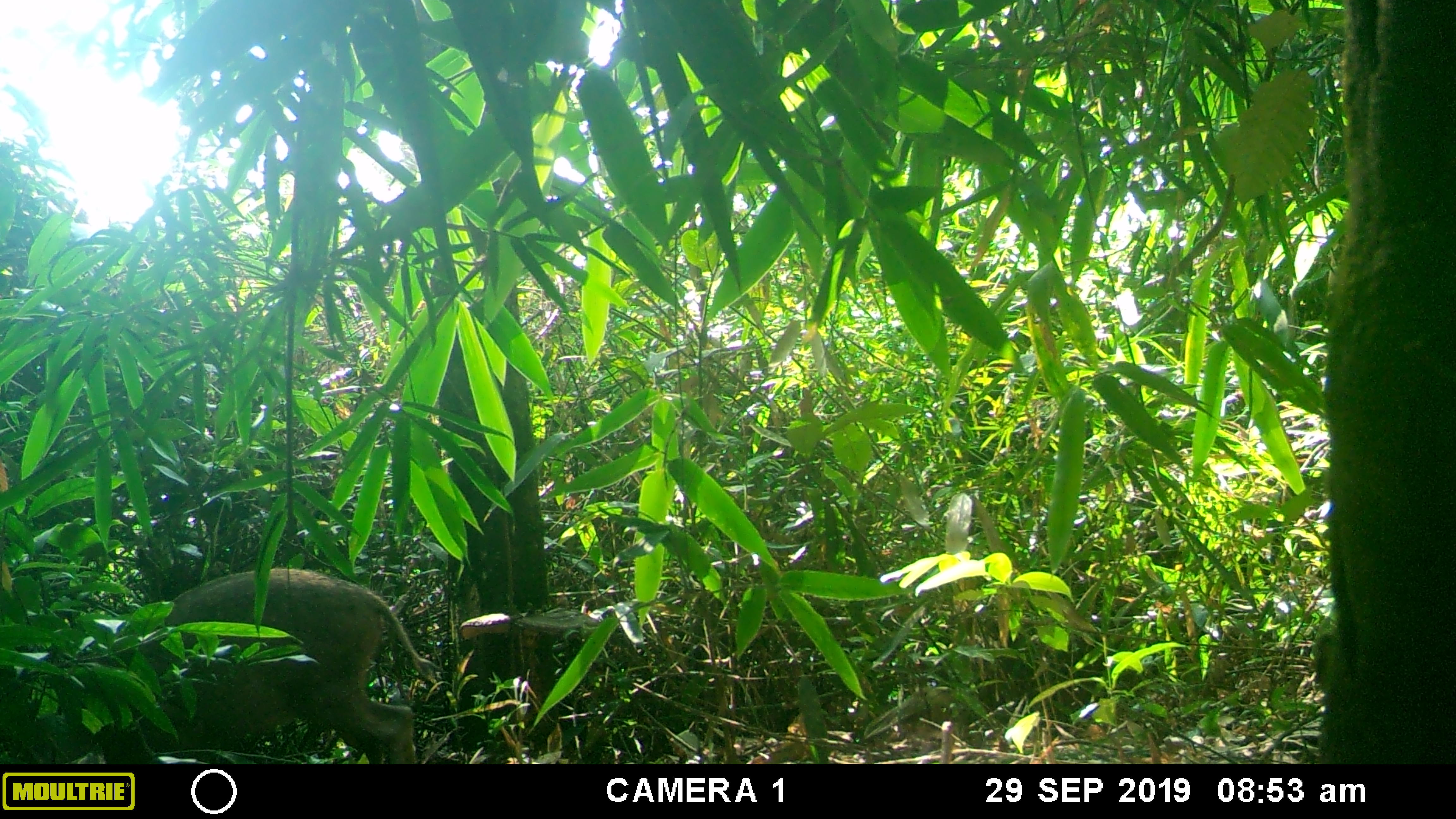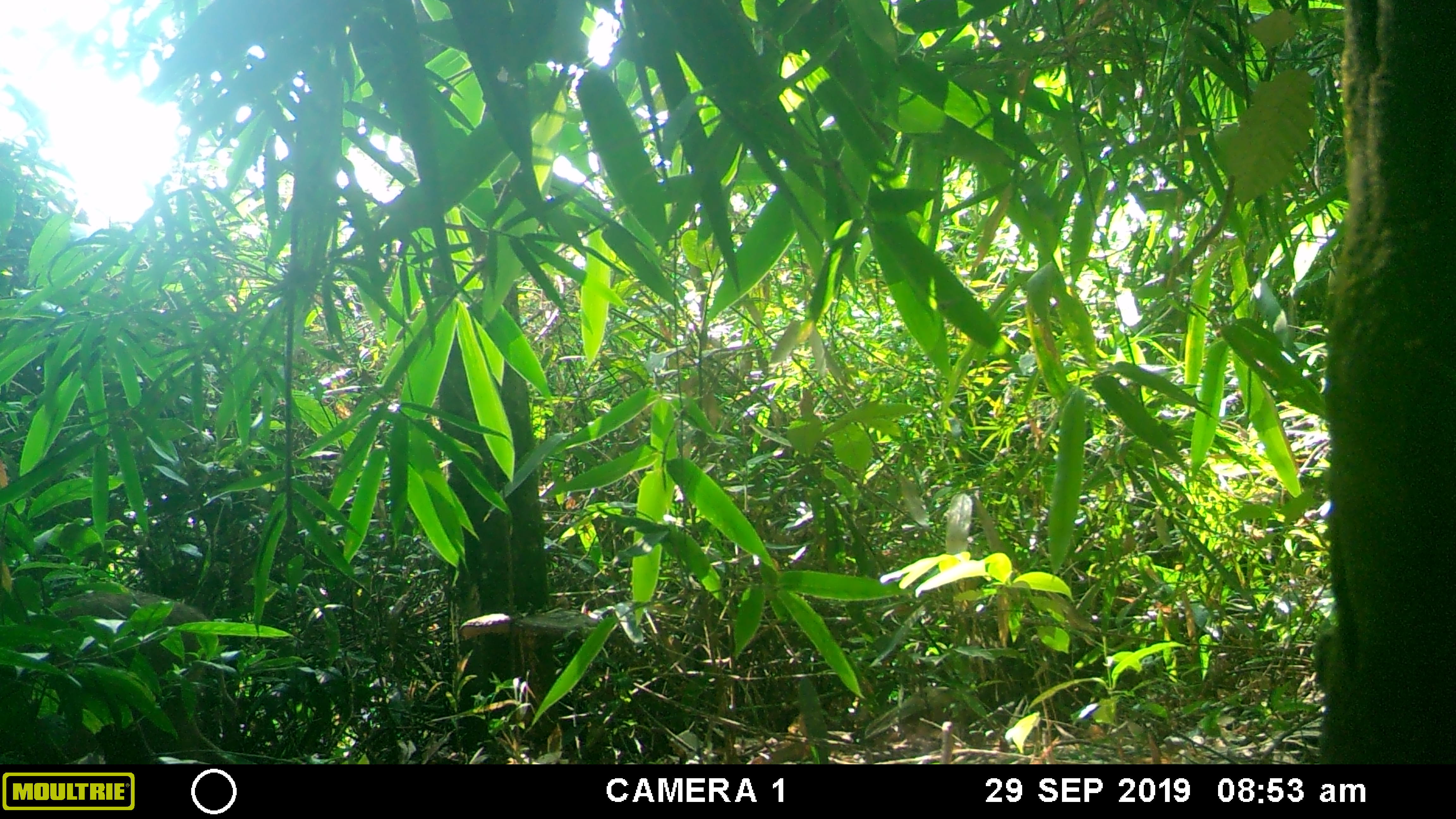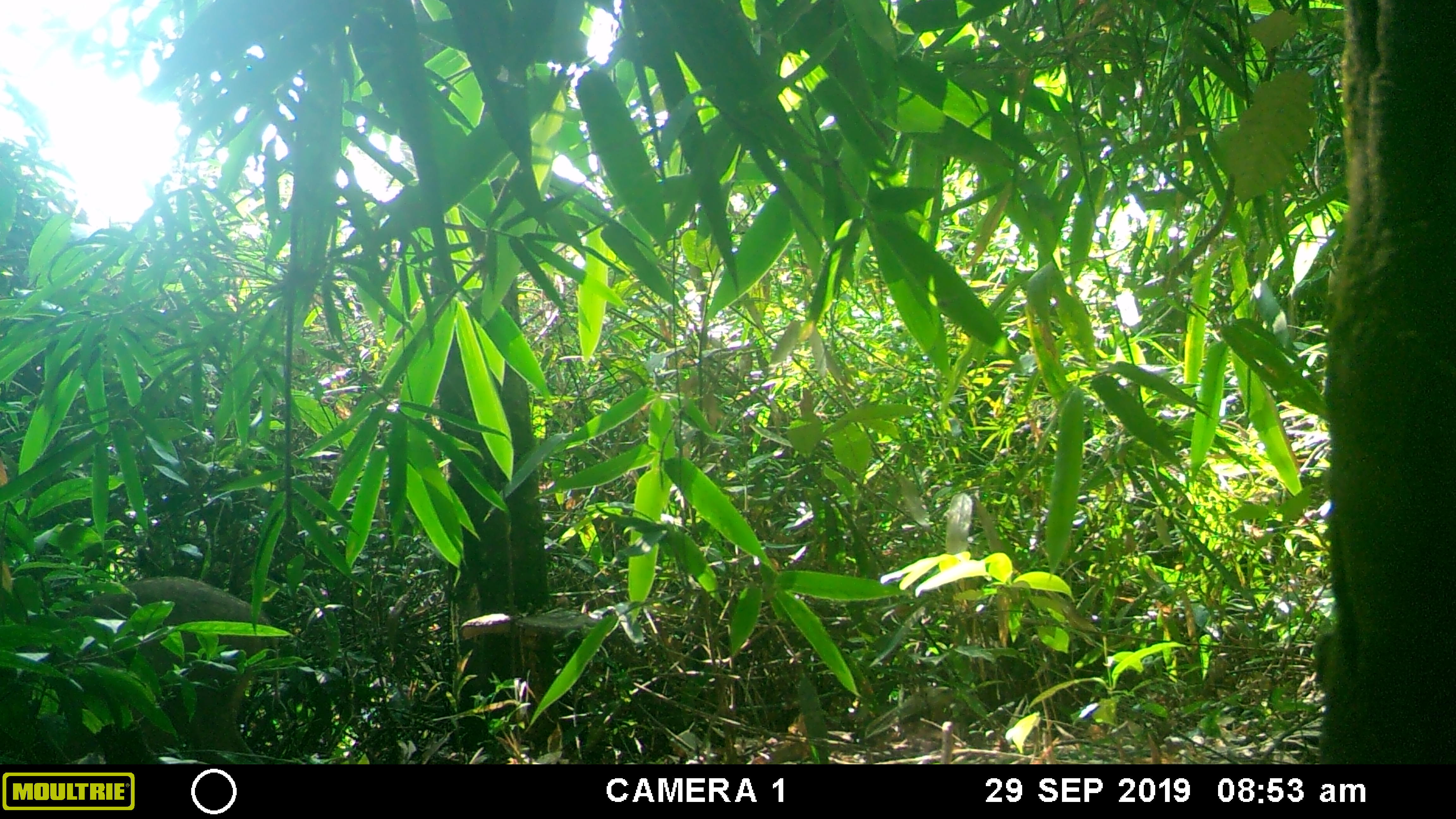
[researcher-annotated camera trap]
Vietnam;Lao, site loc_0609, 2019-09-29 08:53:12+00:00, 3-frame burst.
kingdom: Animalia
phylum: Chordata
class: Mammalia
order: Artiodactyla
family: Suidae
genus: Sus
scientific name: Sus scrofa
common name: eurasian wild pig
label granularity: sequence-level